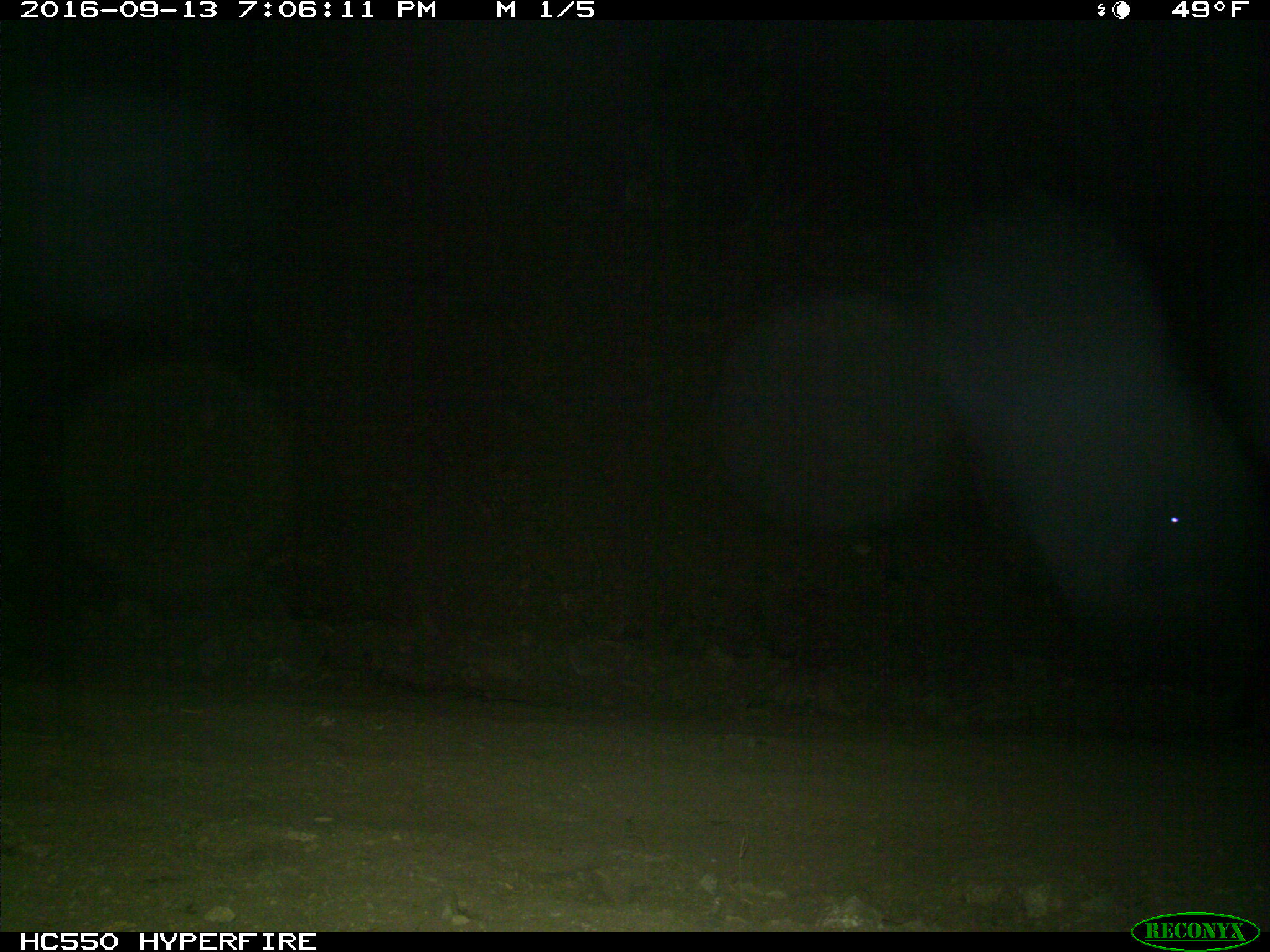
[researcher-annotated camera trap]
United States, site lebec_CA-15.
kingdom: Animalia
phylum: Chordata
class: Mammalia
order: Artiodactyla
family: Bovidae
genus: Bos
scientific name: Bos taurus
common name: domestic cow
Bos taurus (domestic cow).